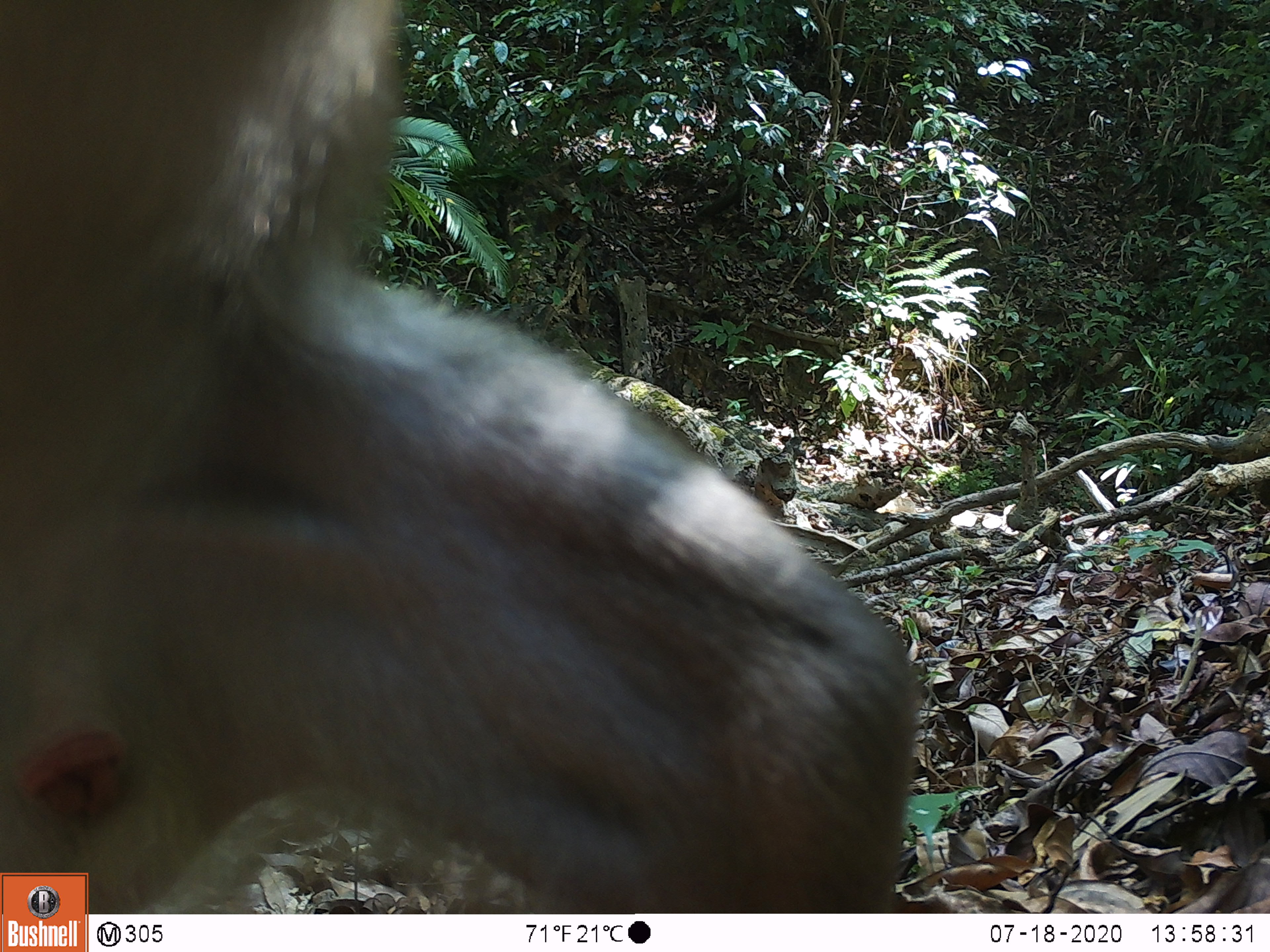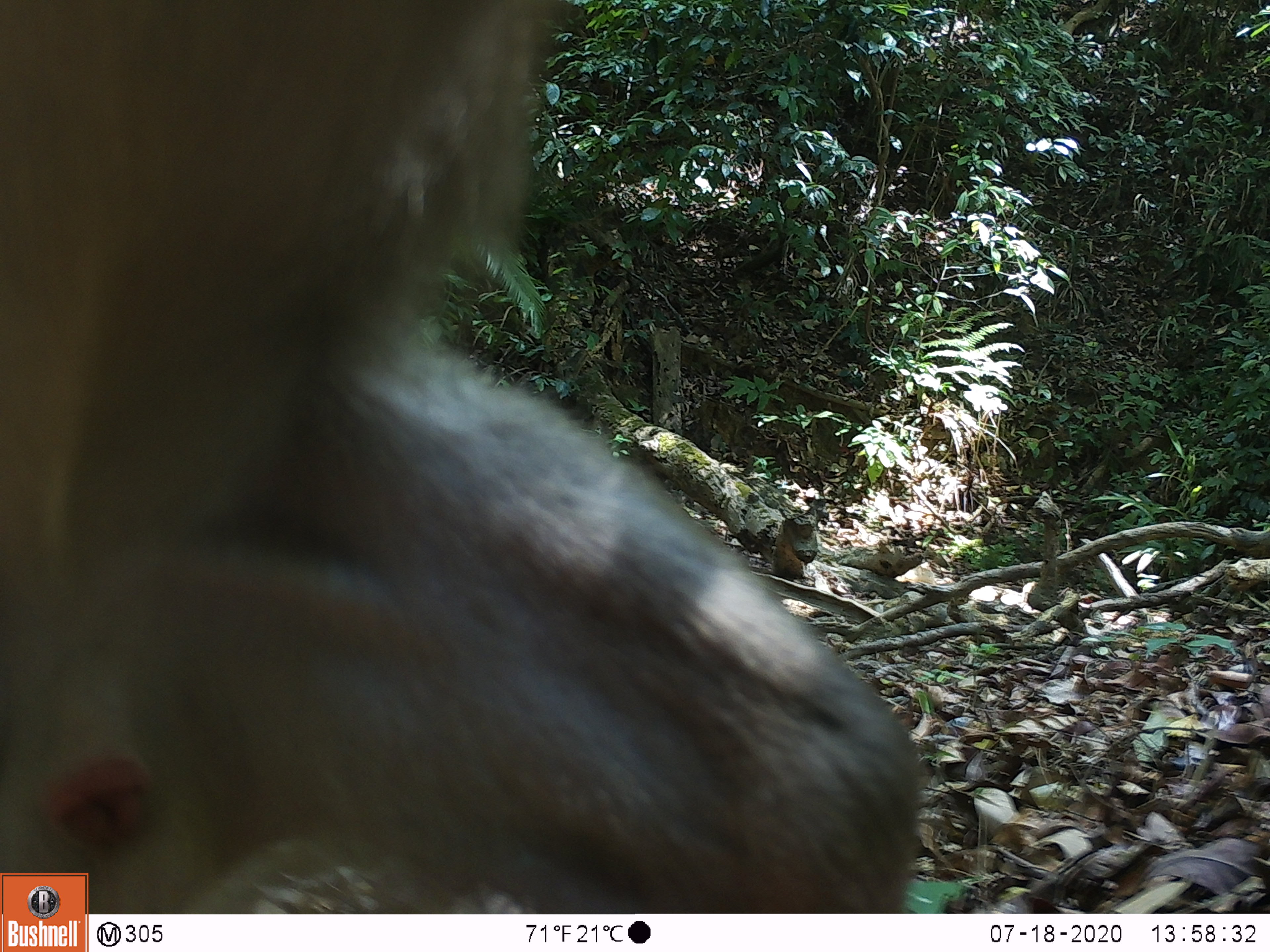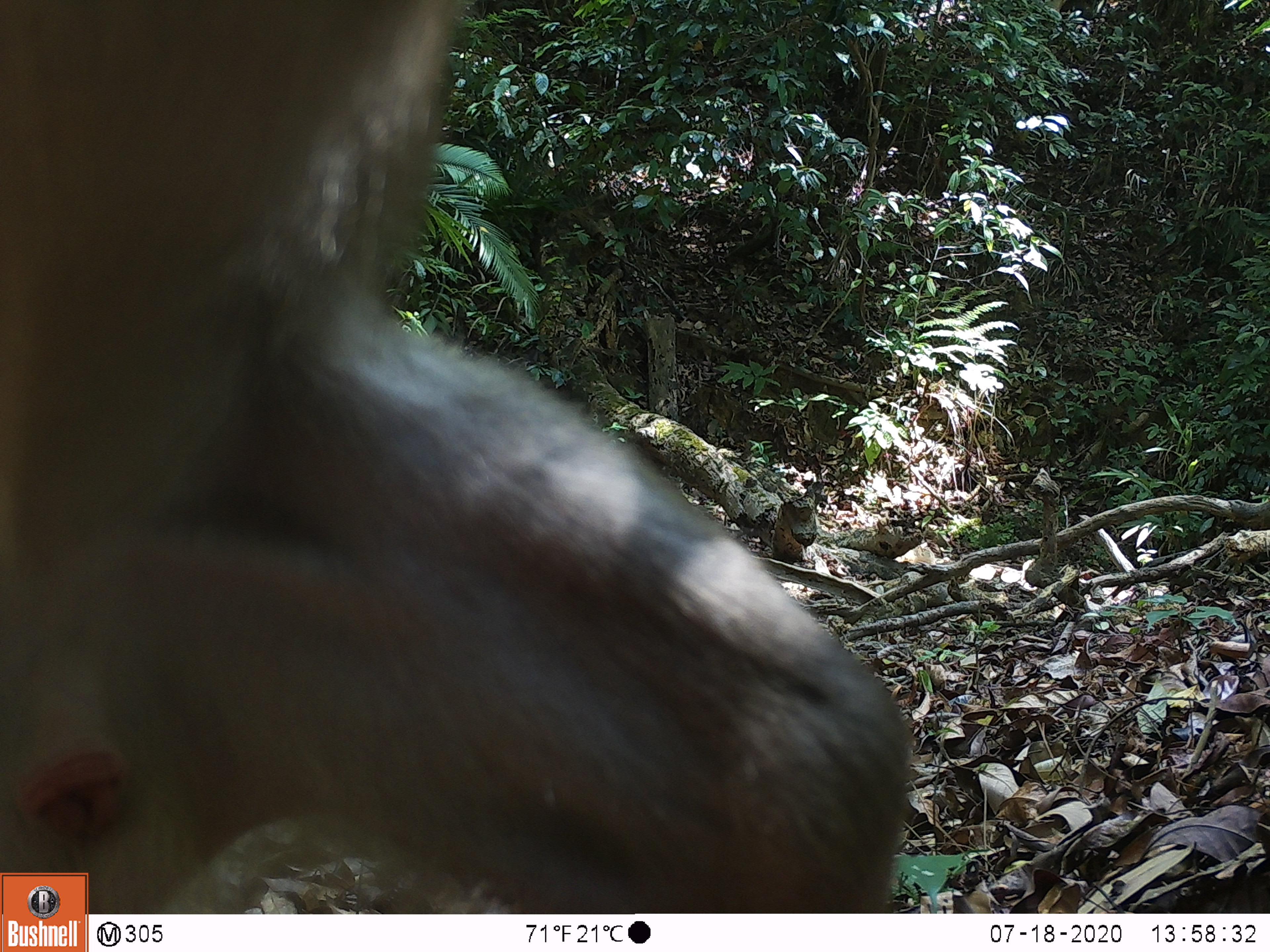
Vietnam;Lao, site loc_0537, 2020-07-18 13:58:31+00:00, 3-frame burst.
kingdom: Animalia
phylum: Chordata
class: Mammalia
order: Primates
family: Cercopithecidae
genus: Macaca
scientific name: Macaca nemestrina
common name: pig-tailed macaque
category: pig tailed macaque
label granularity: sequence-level